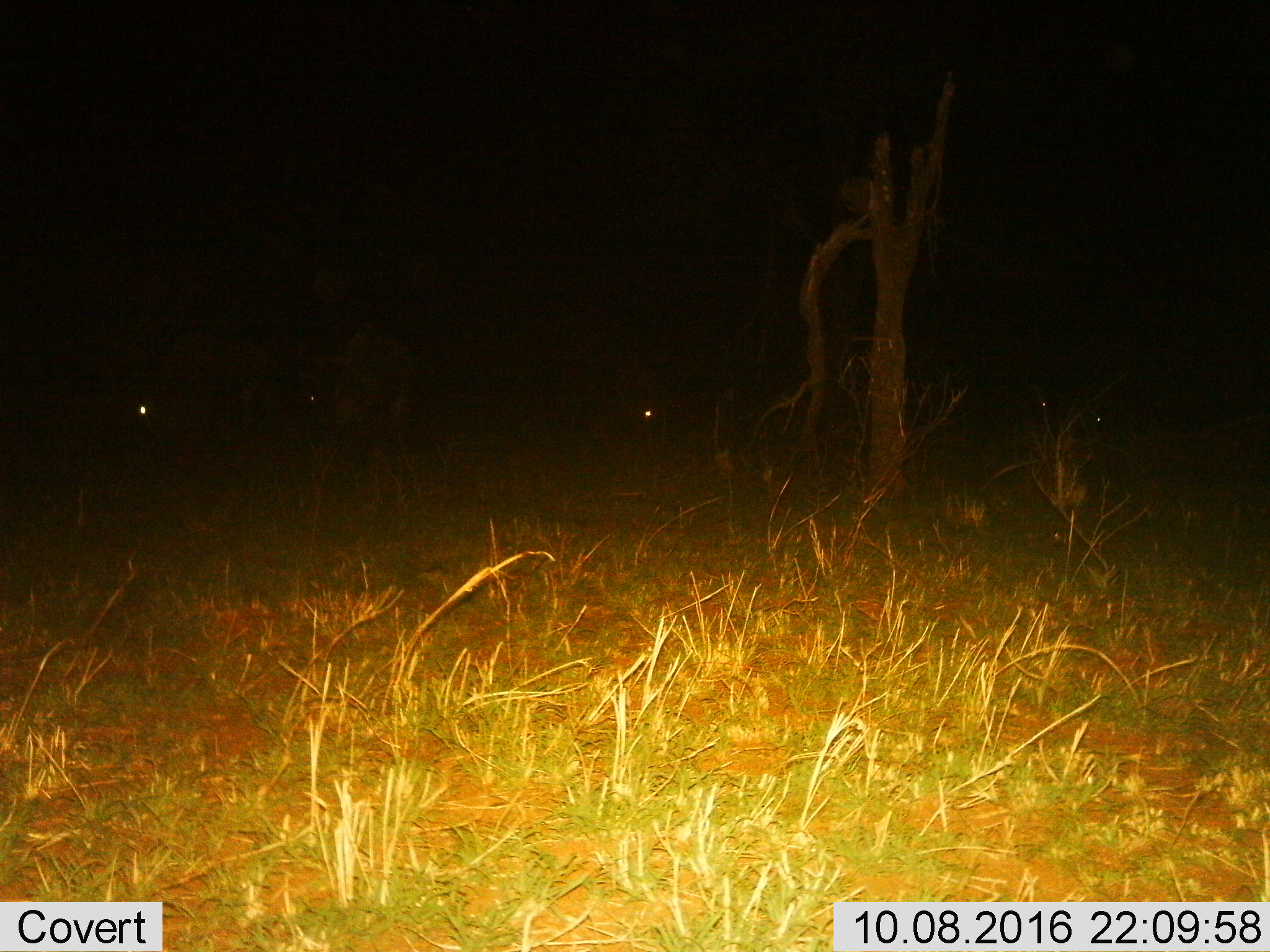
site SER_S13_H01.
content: unidentified animal